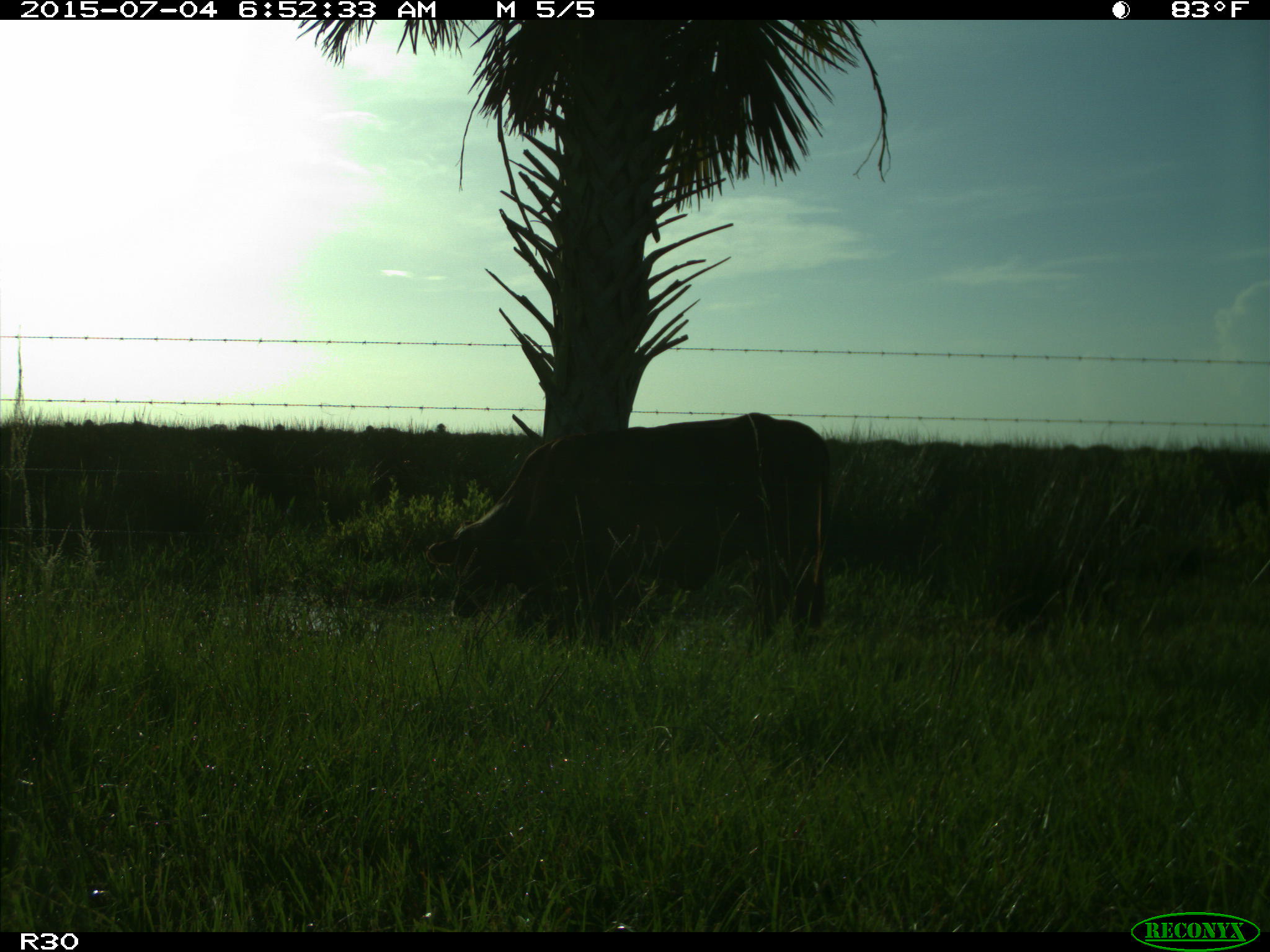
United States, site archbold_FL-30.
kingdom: Animalia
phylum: Chordata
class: Mammalia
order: Artiodactyla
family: Bovidae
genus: Bos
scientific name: Bos taurus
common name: domestic cow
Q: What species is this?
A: Bos taurus (domestic cow).